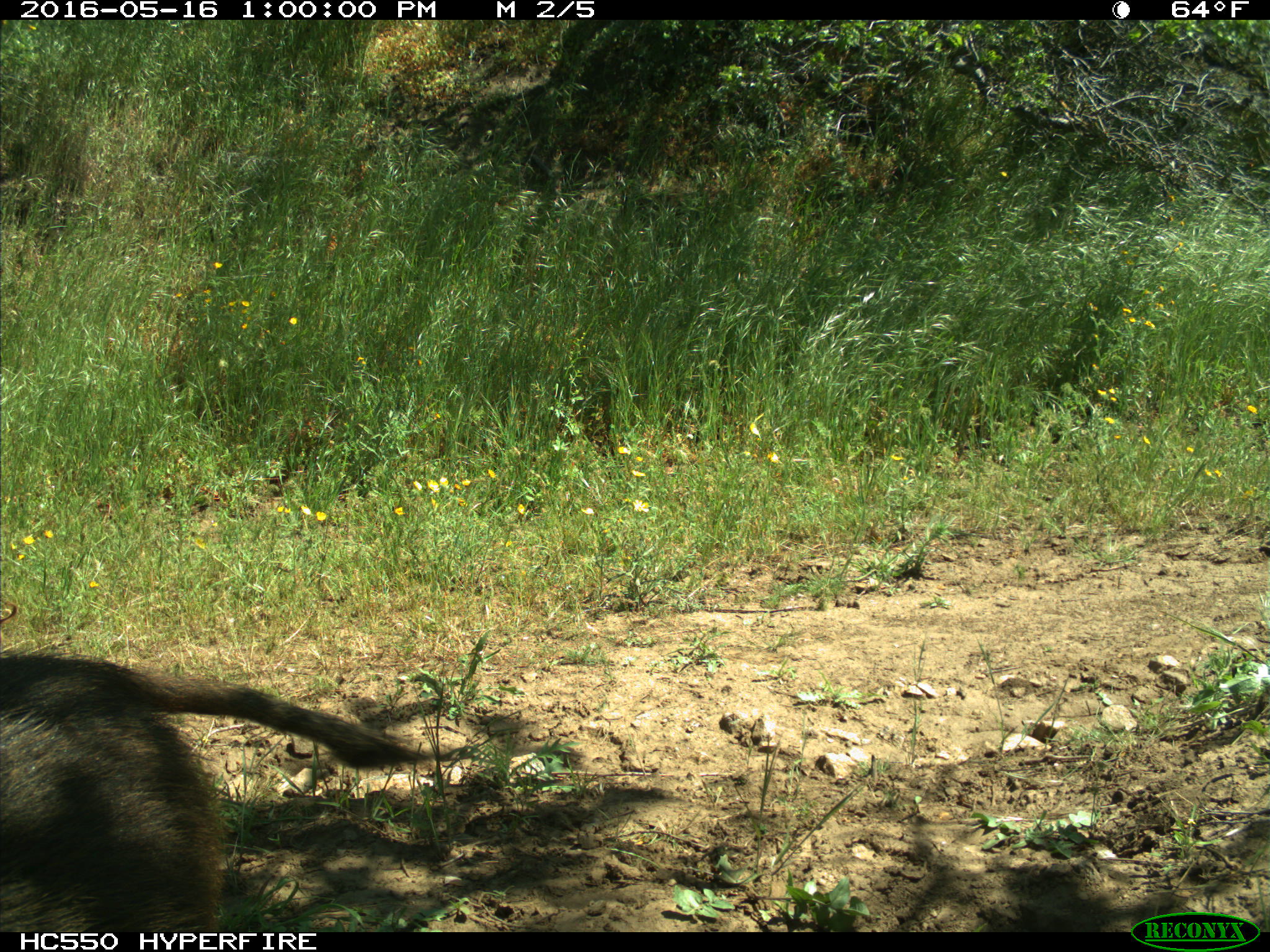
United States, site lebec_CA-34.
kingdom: Animalia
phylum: Chordata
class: Mammalia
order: Artiodactyla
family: Suidae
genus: Sus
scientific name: Sus scrofa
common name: wild boar